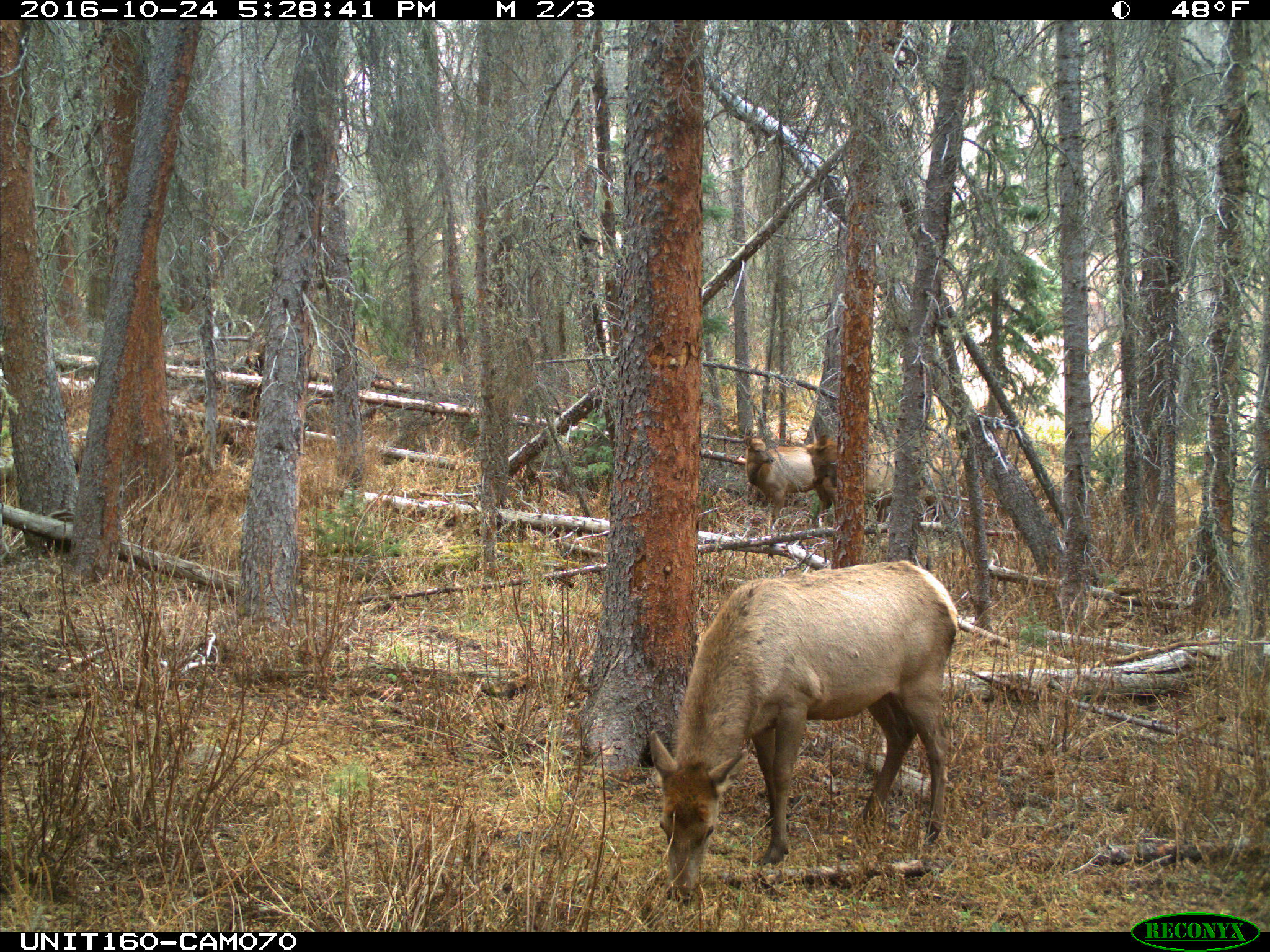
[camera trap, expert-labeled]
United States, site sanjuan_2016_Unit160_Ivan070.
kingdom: Animalia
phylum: Chordata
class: Mammalia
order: Artiodactyla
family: Cervidae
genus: Cervus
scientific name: Cervus elaphus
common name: red deer